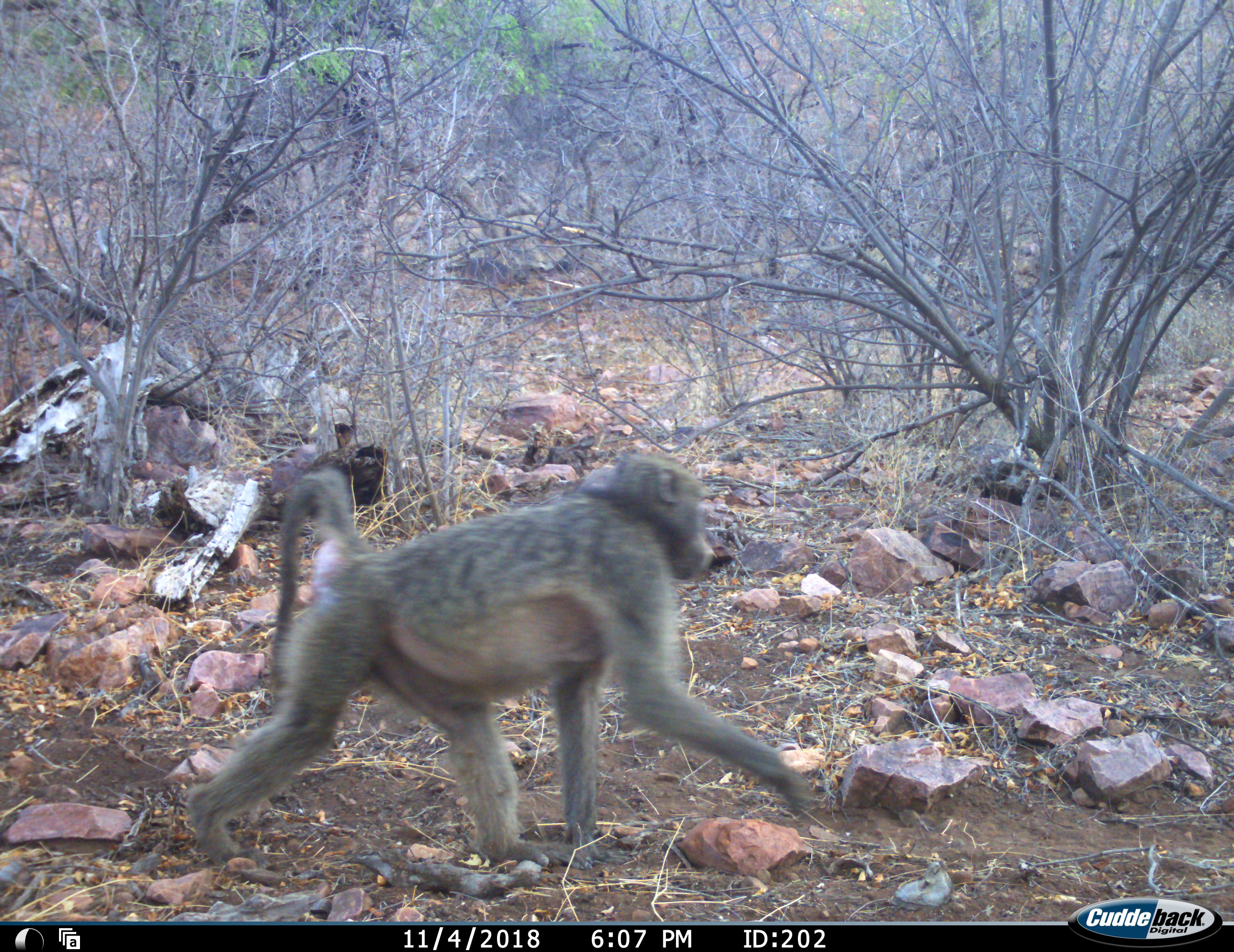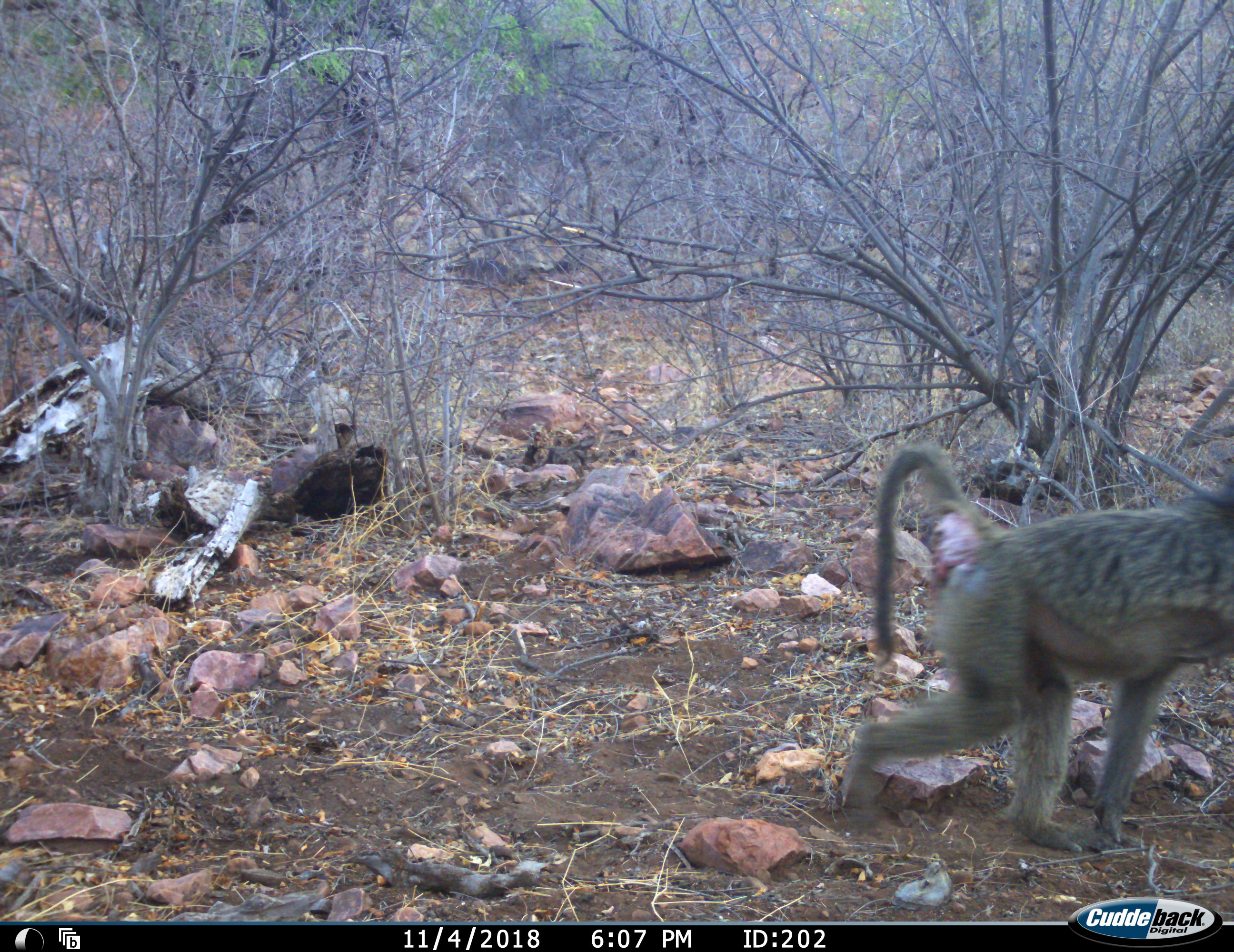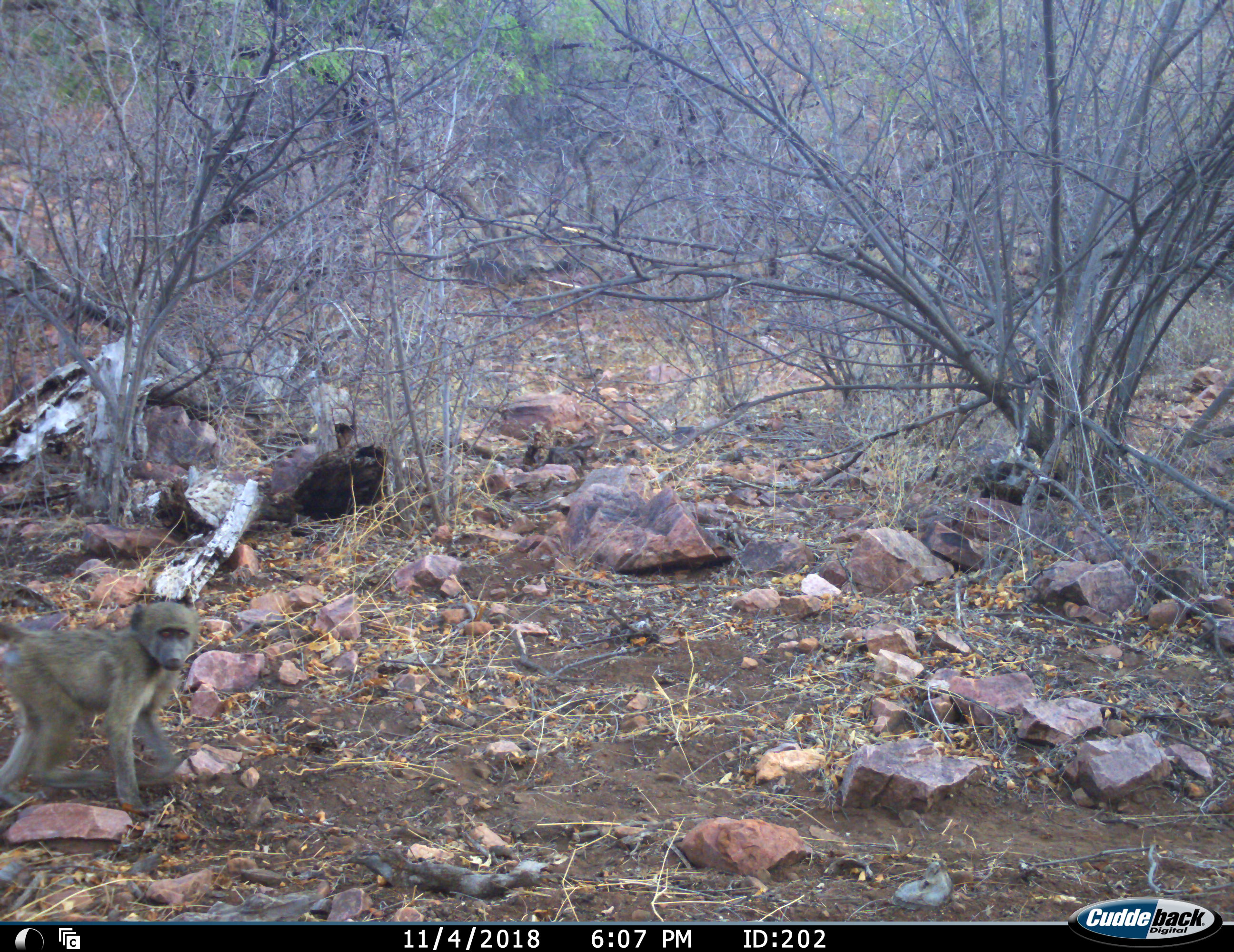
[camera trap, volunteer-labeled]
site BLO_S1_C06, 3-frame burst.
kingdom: Animalia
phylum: Chordata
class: Mammalia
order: Primates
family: Cercopithecidae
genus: Papio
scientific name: Papio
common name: baboon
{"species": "baboon (Papio)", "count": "2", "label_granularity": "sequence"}